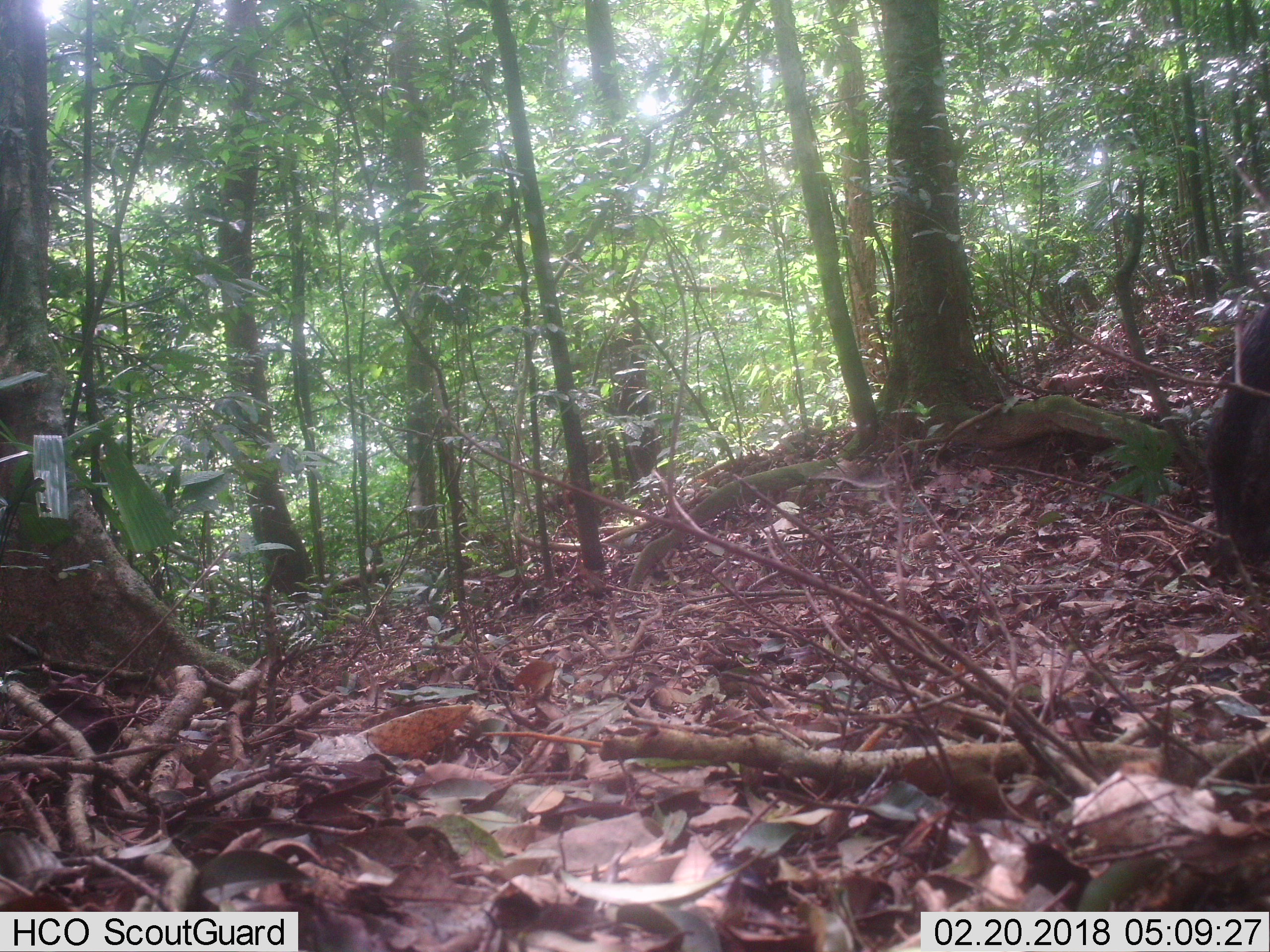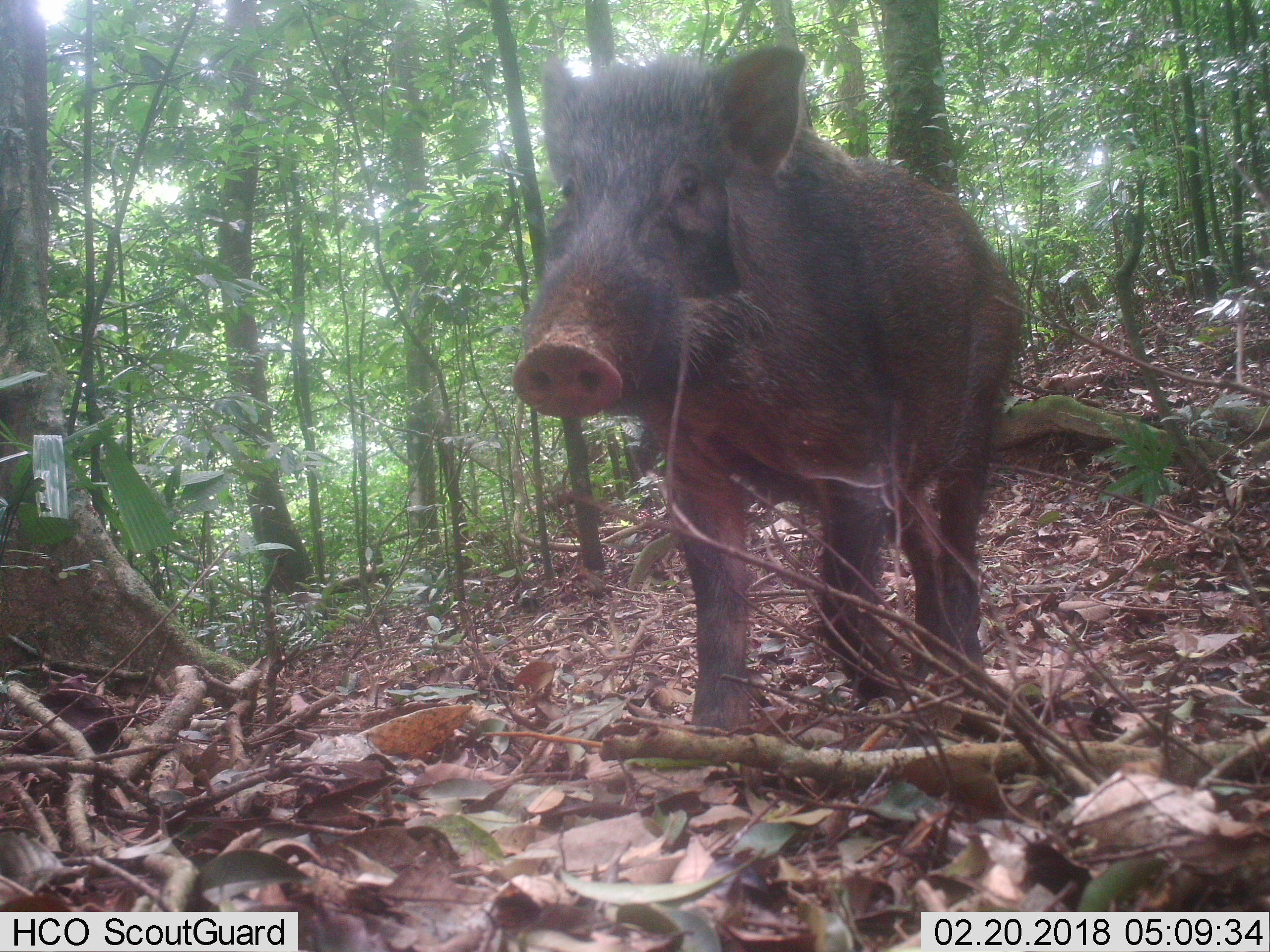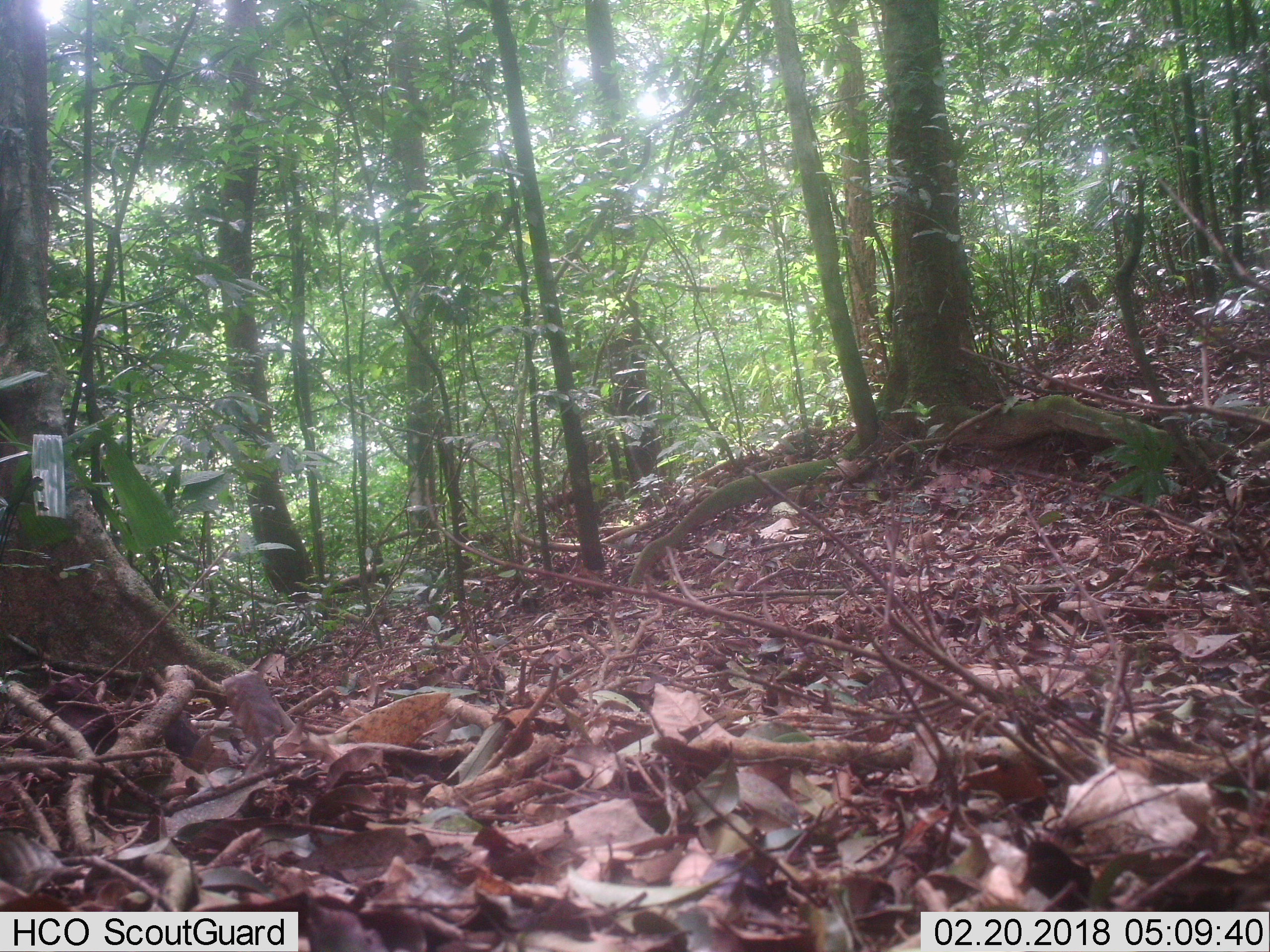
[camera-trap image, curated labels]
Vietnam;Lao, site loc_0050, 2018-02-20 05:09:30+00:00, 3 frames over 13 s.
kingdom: Animalia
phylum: Chordata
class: Mammalia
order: Artiodactyla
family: Suidae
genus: Sus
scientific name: Sus scrofa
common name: eurasian wild pig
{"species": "eurasian wild pig (Sus scrofa)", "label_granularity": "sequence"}